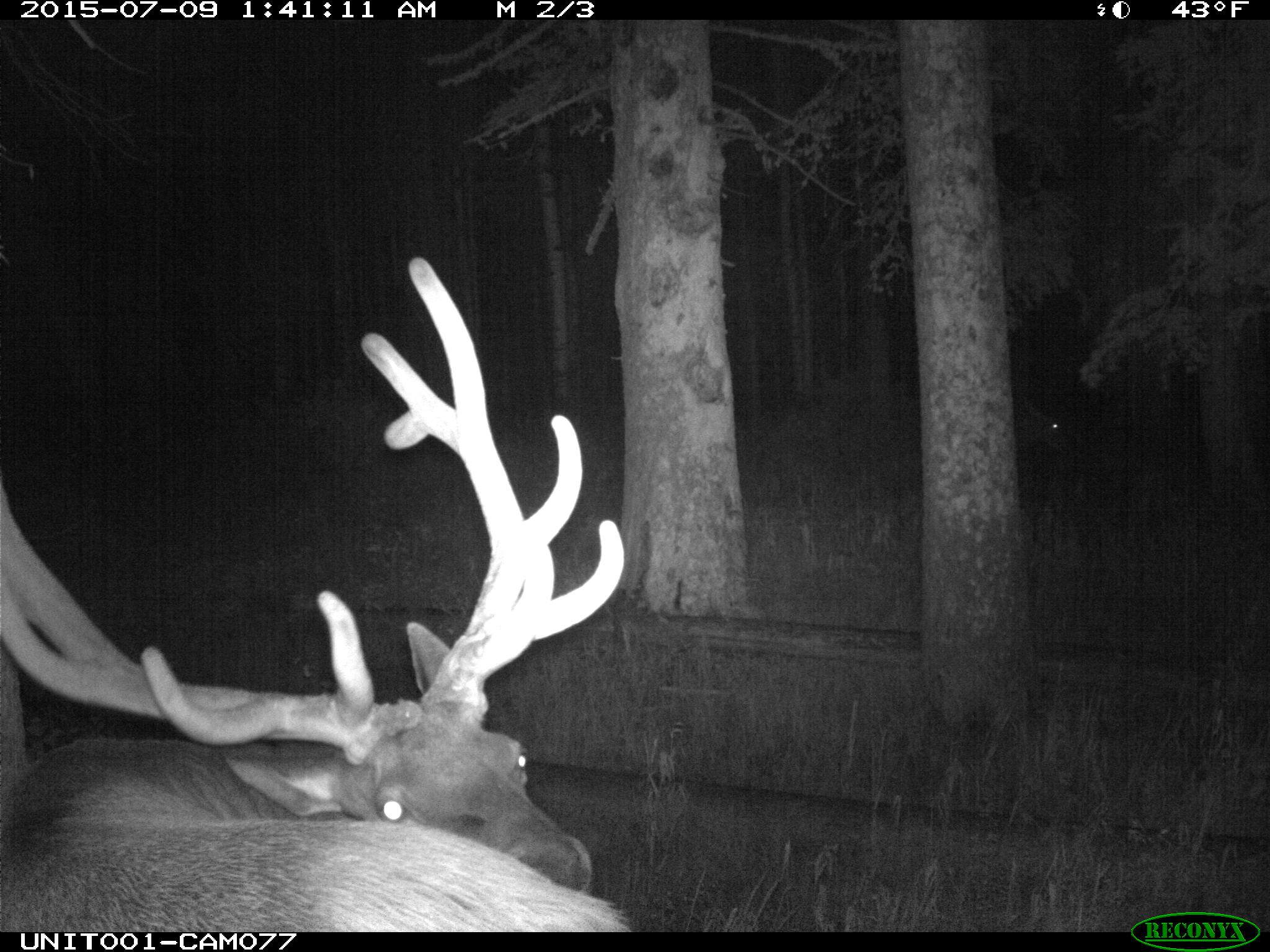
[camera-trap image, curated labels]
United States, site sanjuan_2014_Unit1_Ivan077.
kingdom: Animalia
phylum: Chordata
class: Mammalia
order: Artiodactyla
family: Cervidae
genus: Cervus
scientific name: Cervus elaphus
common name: red deer